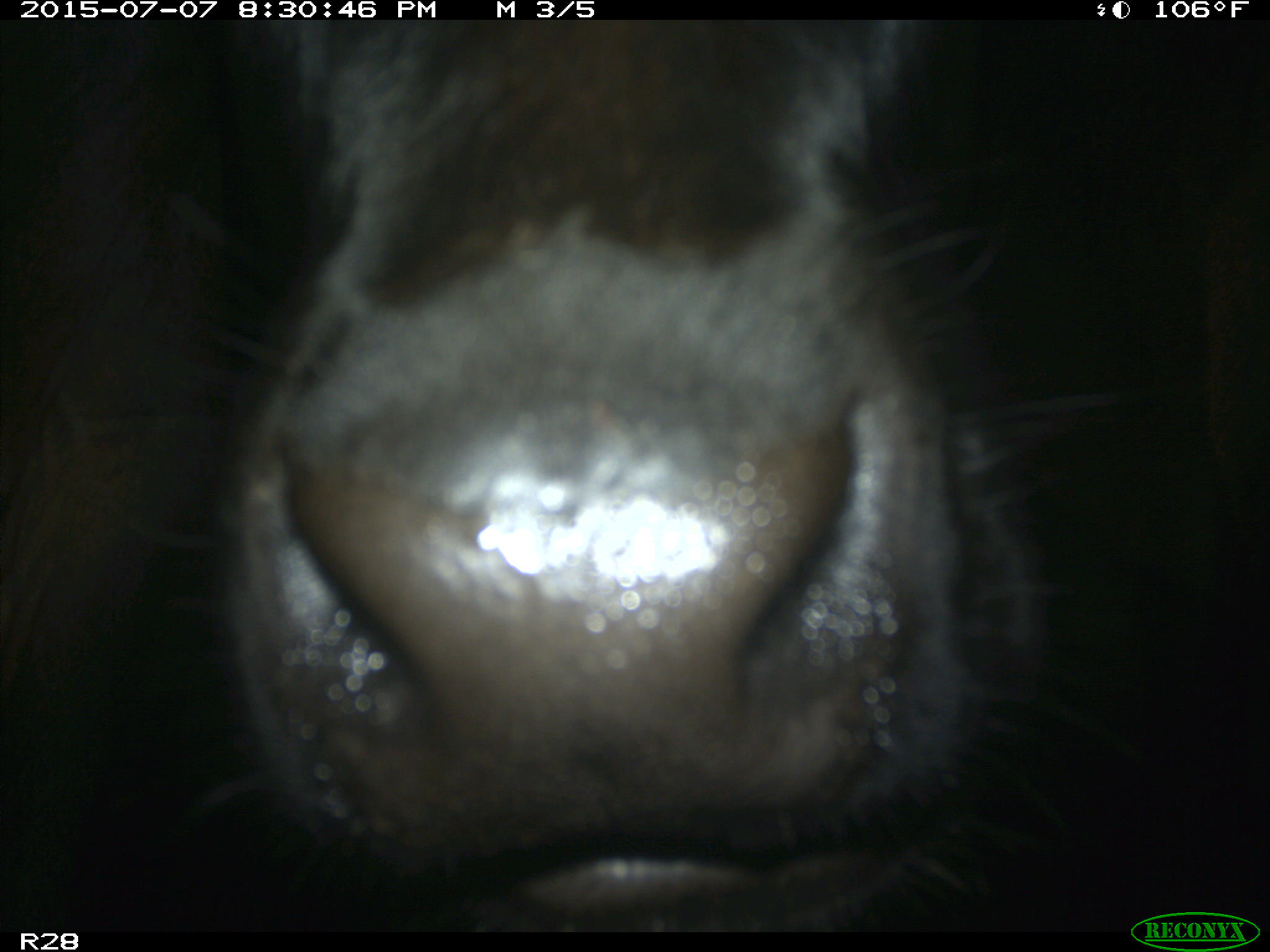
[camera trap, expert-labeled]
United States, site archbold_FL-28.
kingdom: Animalia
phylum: Chordata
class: Mammalia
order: Artiodactyla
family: Bovidae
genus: Bos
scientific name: Bos taurus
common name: domestic cow